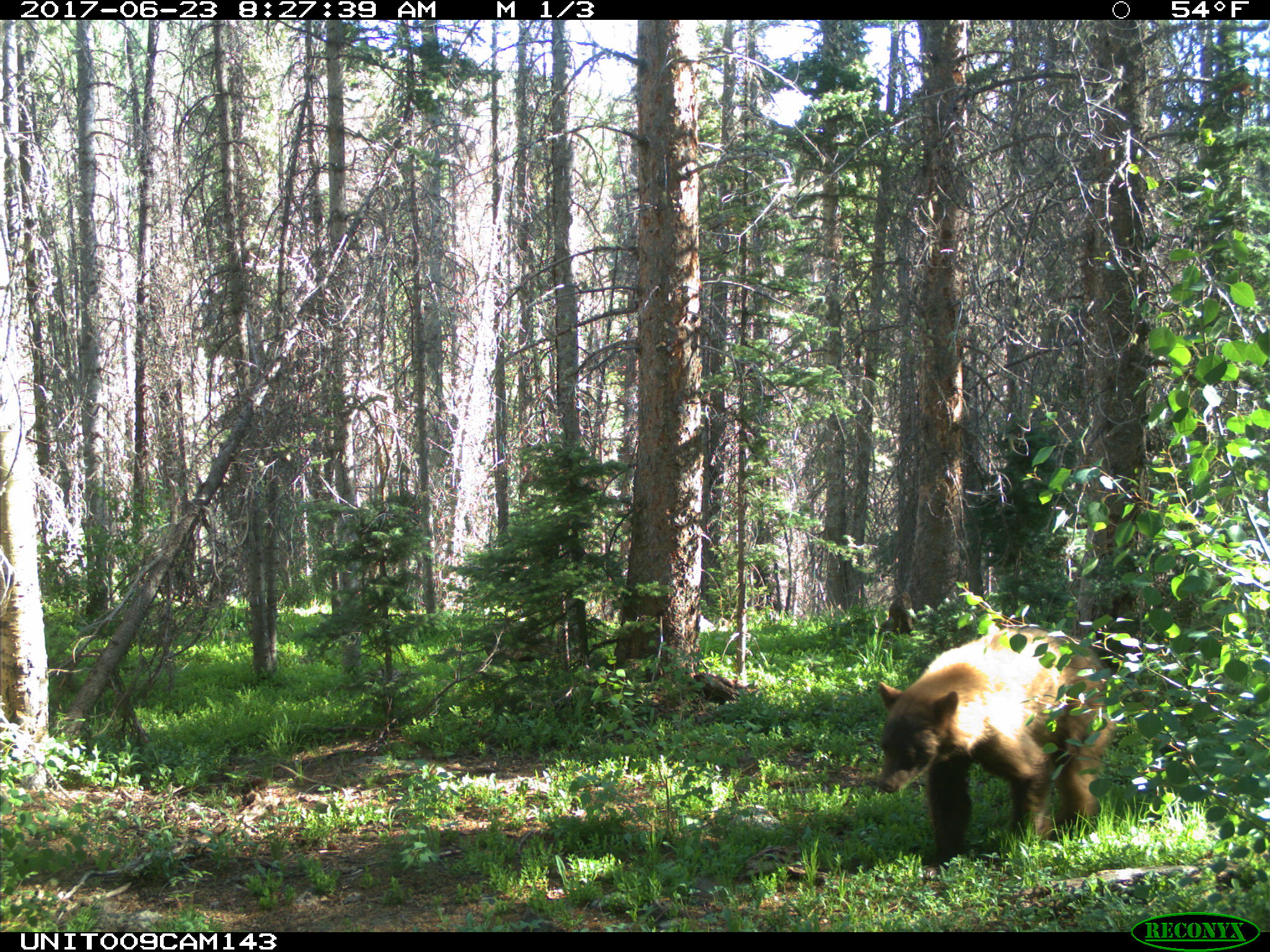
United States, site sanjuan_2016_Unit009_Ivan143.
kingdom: Animalia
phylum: Chordata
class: Mammalia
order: Carnivora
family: Ursidae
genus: Ursus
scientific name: Ursus americanus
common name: american black bear